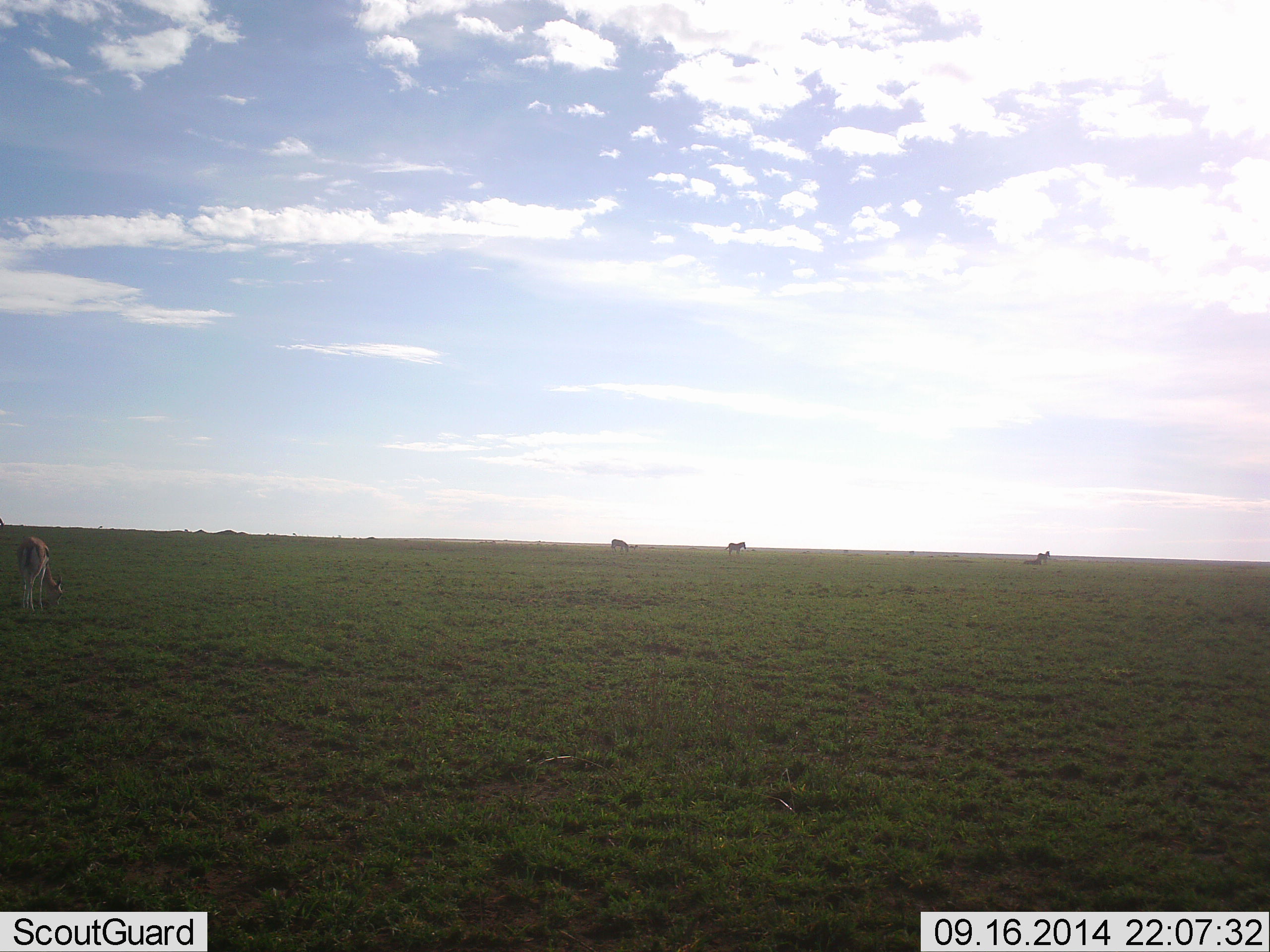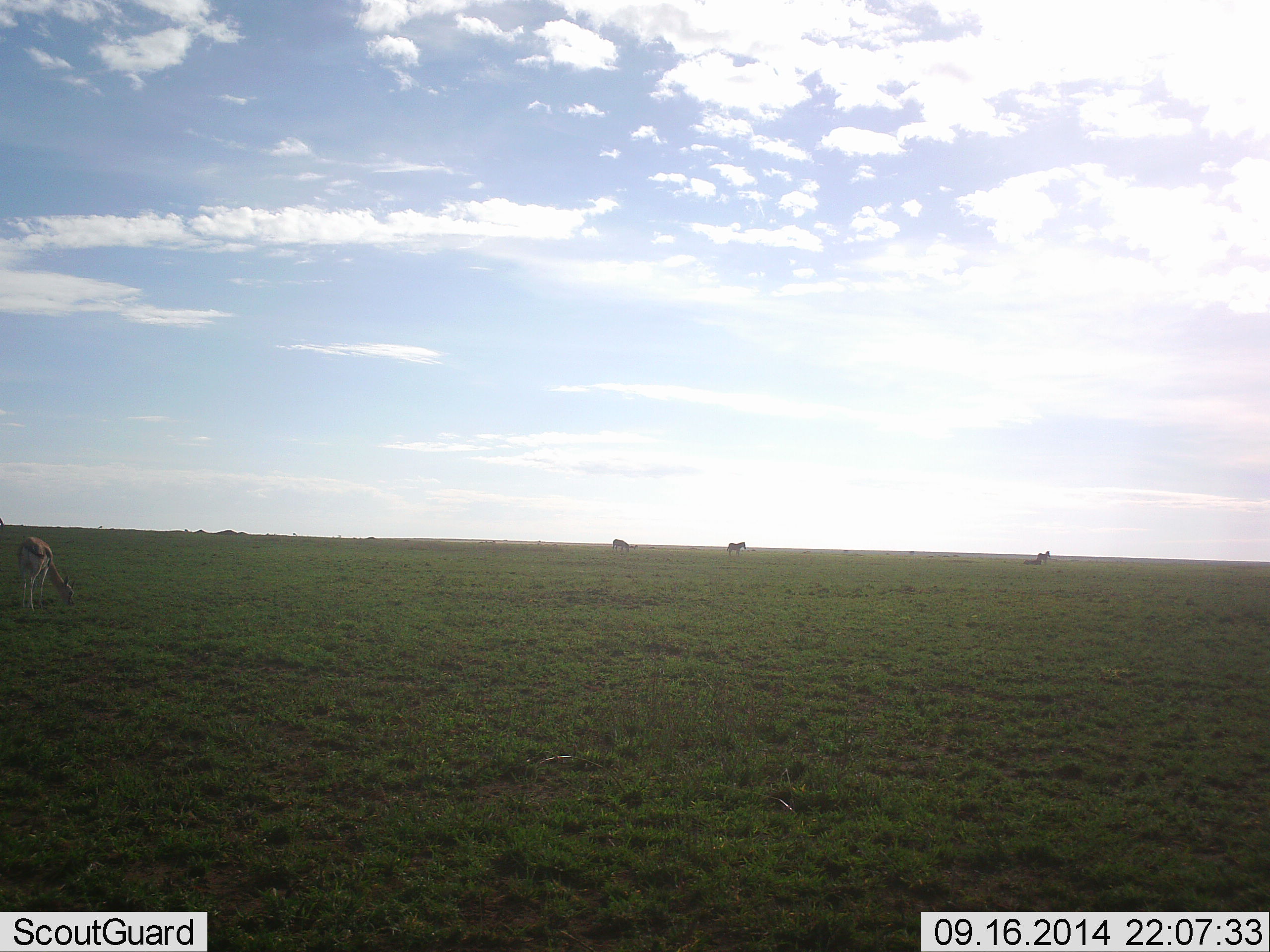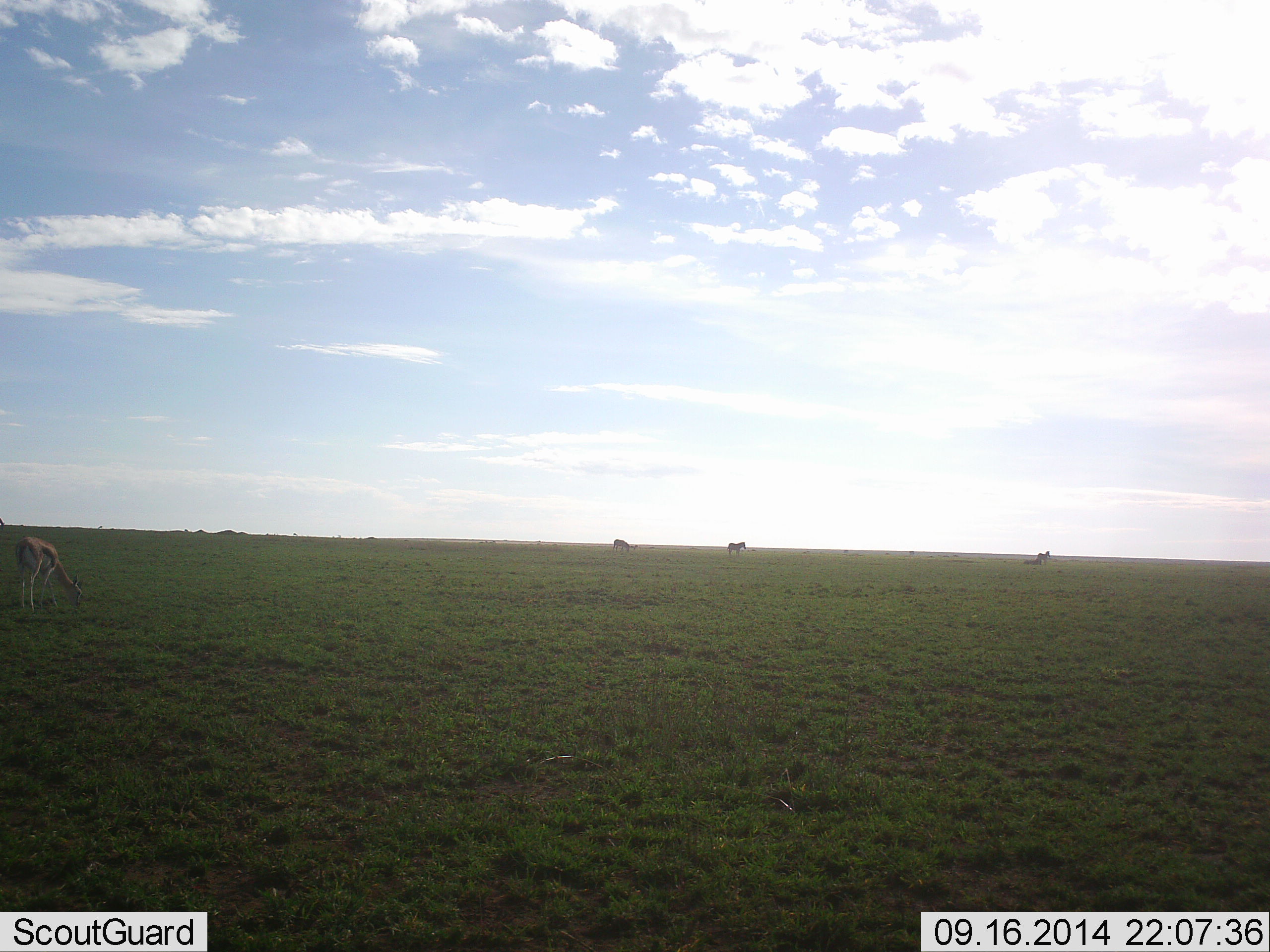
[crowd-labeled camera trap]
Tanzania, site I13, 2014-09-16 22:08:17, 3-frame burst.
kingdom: Animalia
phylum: Chordata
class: Mammalia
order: Artiodactyla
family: Bovidae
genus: Eudorcas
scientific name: Eudorcas thomsonii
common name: thomson's gazelle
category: gazellethomsons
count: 1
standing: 29%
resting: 0%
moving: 0%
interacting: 0%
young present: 0%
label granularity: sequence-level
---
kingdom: Animalia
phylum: Chordata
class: Mammalia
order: Perissodactyla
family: Equidae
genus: Equus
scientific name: Equus quagga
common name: plains zebra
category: zebra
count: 3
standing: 73%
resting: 0%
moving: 9%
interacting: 0%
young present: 0%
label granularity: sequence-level